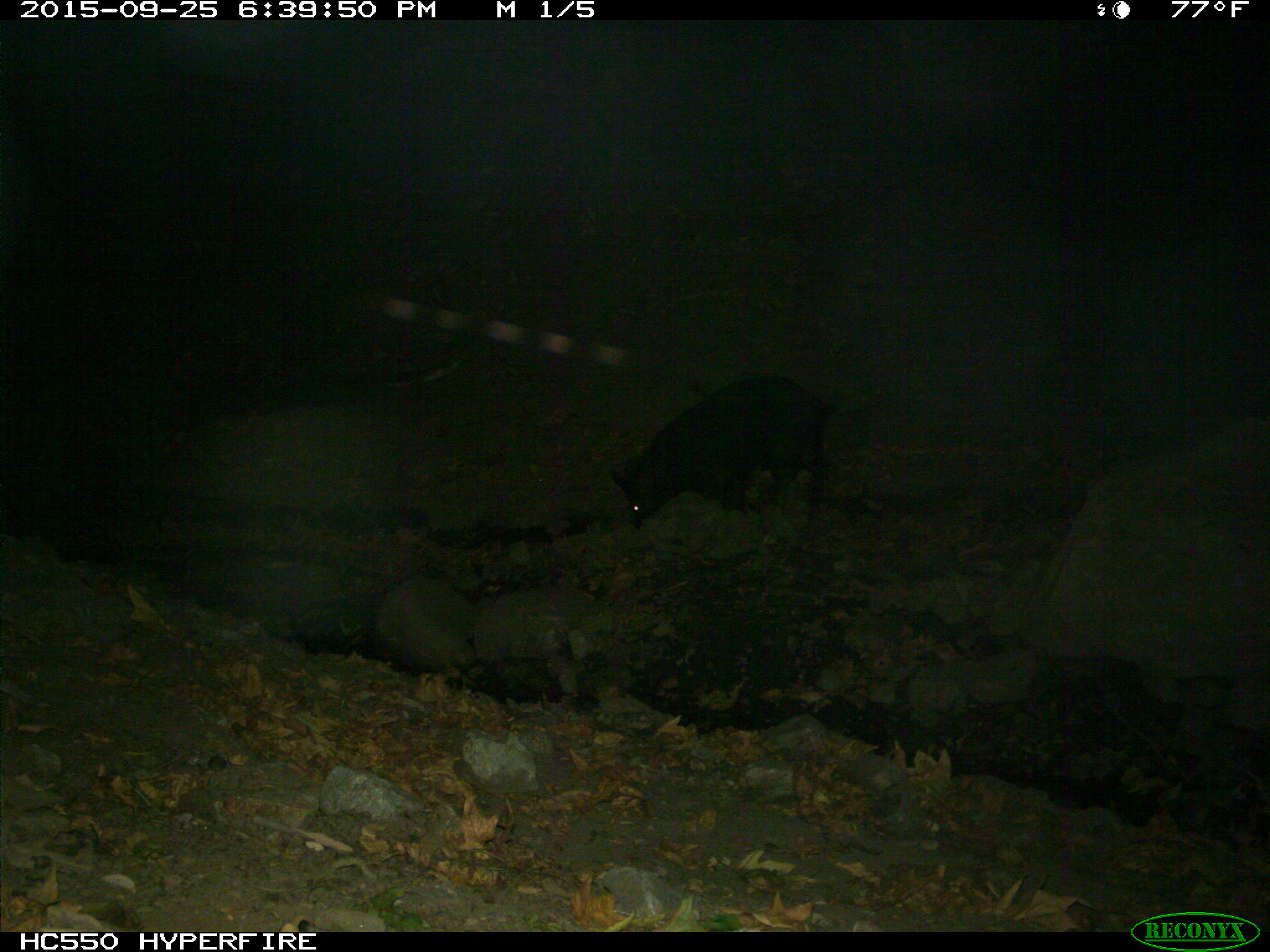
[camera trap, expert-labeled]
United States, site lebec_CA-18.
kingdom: Animalia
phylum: Chordata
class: Mammalia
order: Artiodactyla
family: Suidae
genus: Sus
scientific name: Sus scrofa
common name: wild boar